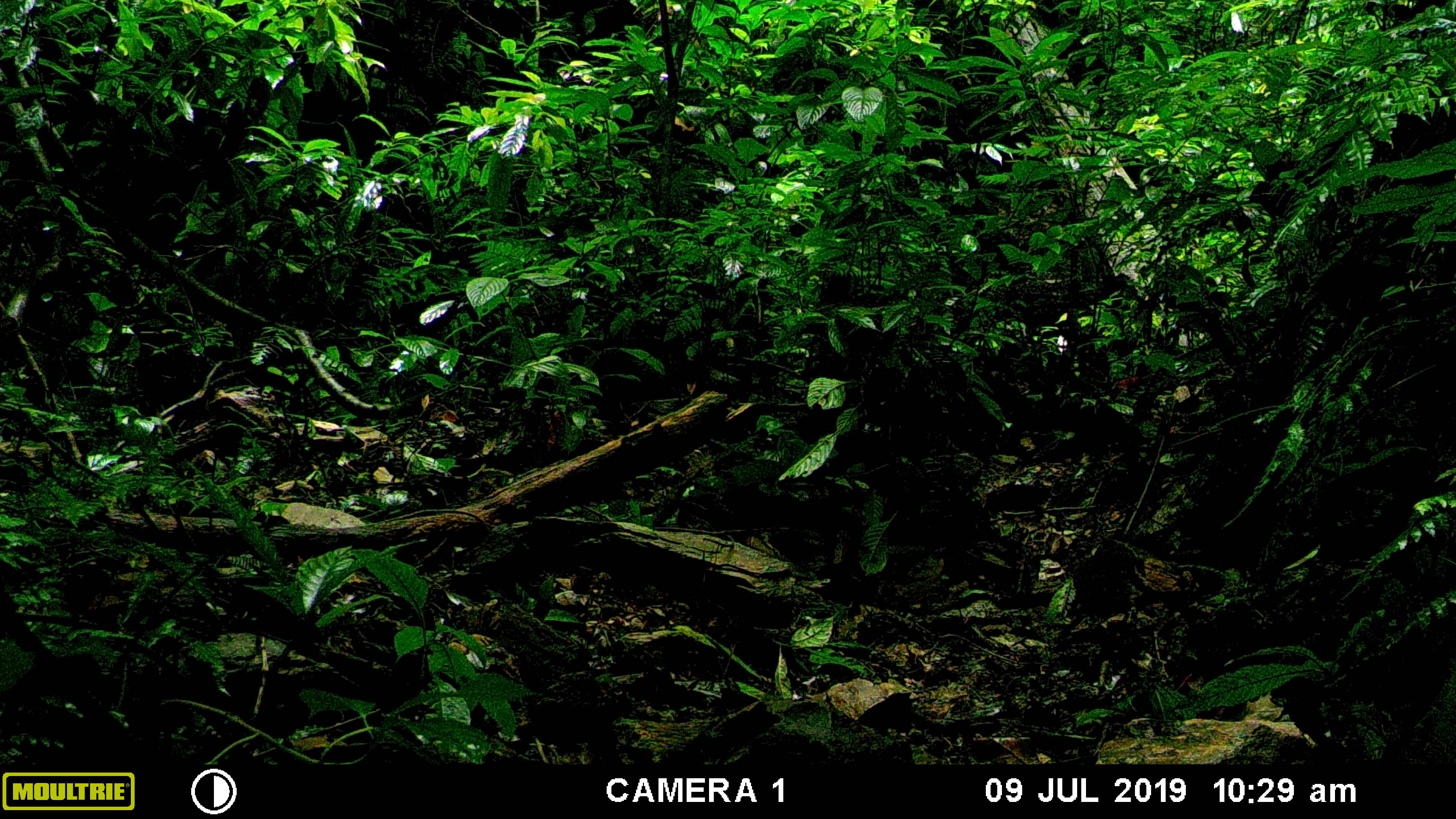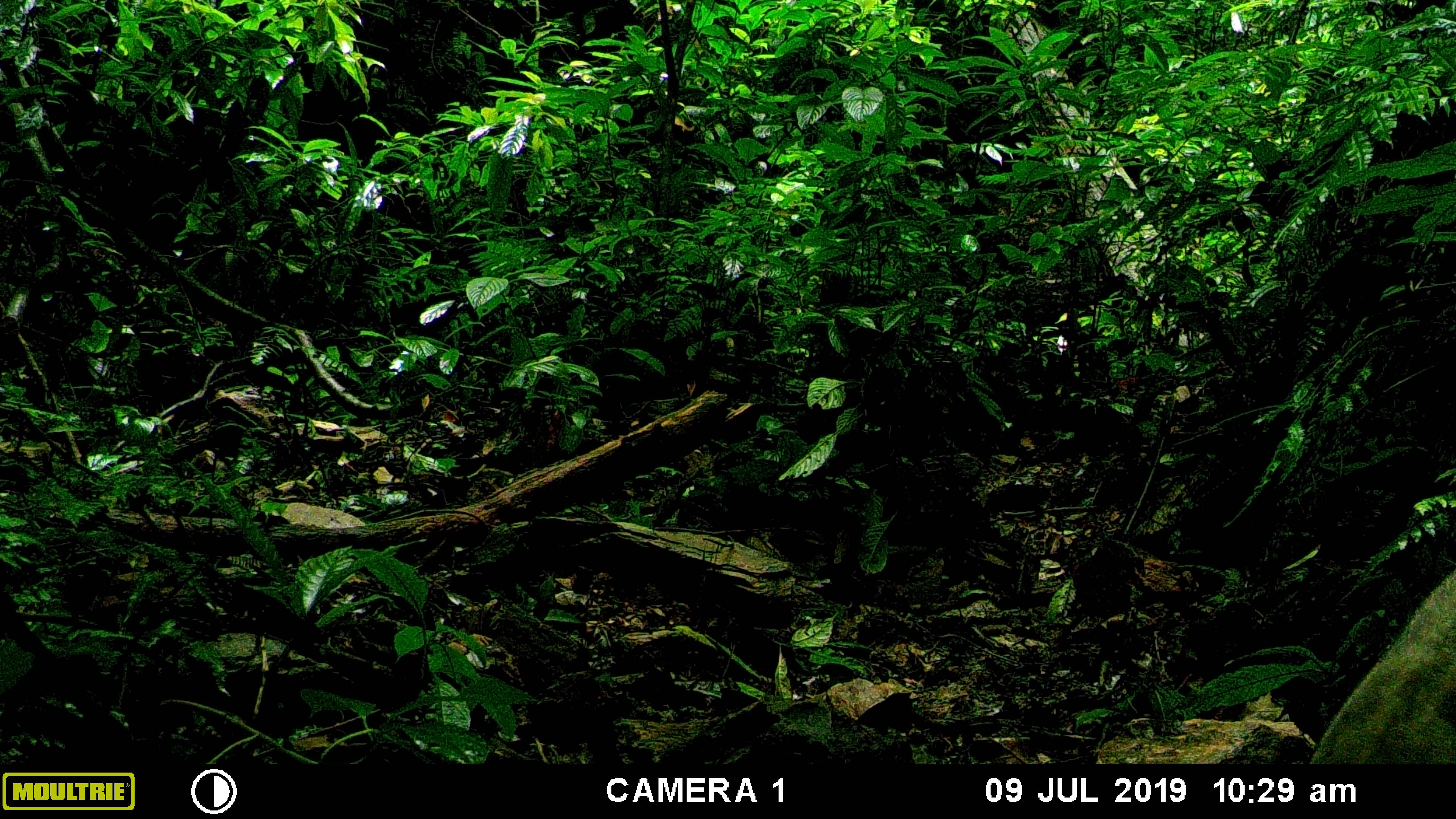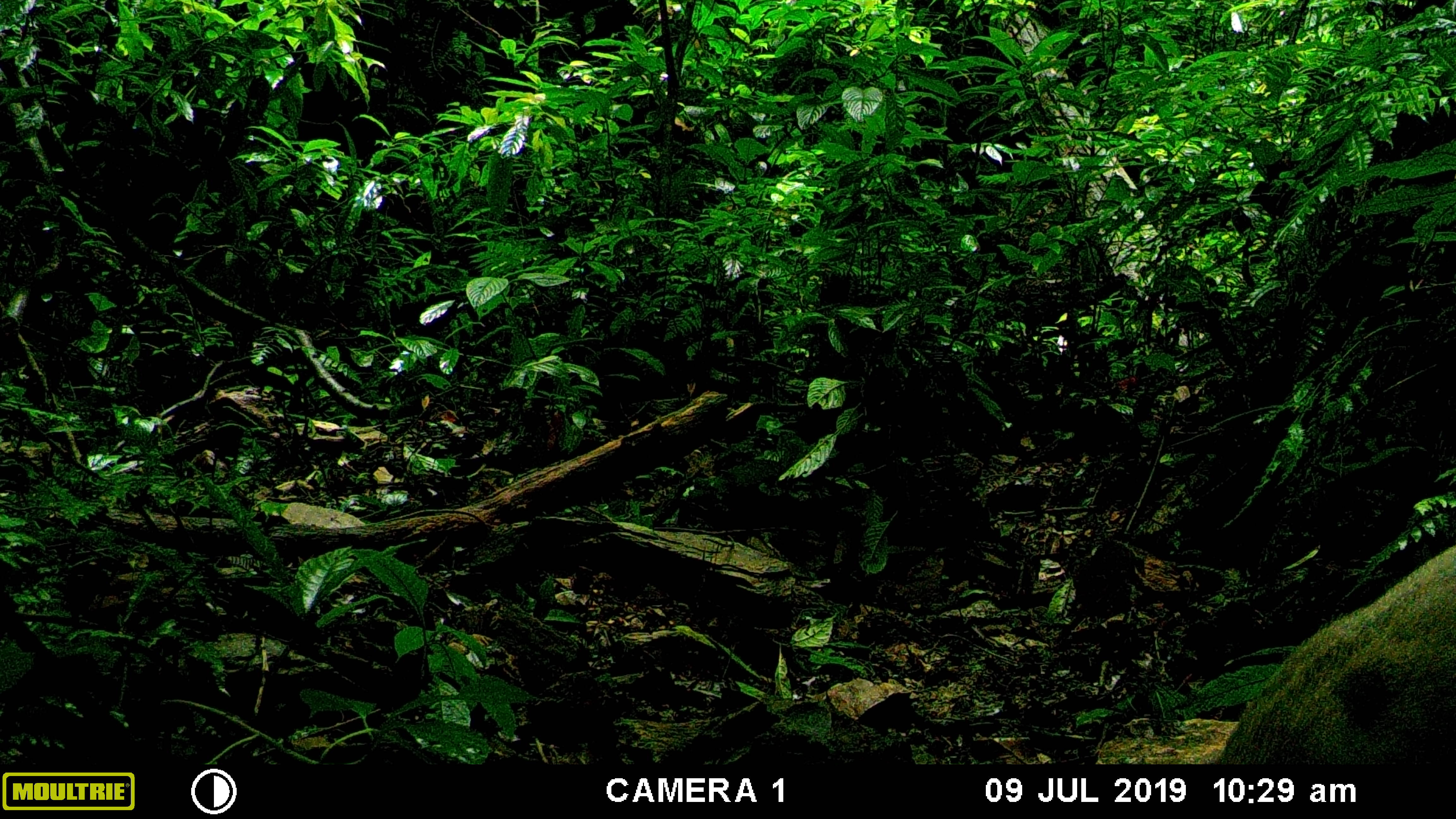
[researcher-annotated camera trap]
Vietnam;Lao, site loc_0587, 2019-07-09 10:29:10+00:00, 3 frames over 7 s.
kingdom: Animalia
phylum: Chordata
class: Mammalia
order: Artiodactyla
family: Suidae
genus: Sus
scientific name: Sus scrofa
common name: eurasian wild pig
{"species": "eurasian wild pig (Sus scrofa)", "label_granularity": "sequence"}